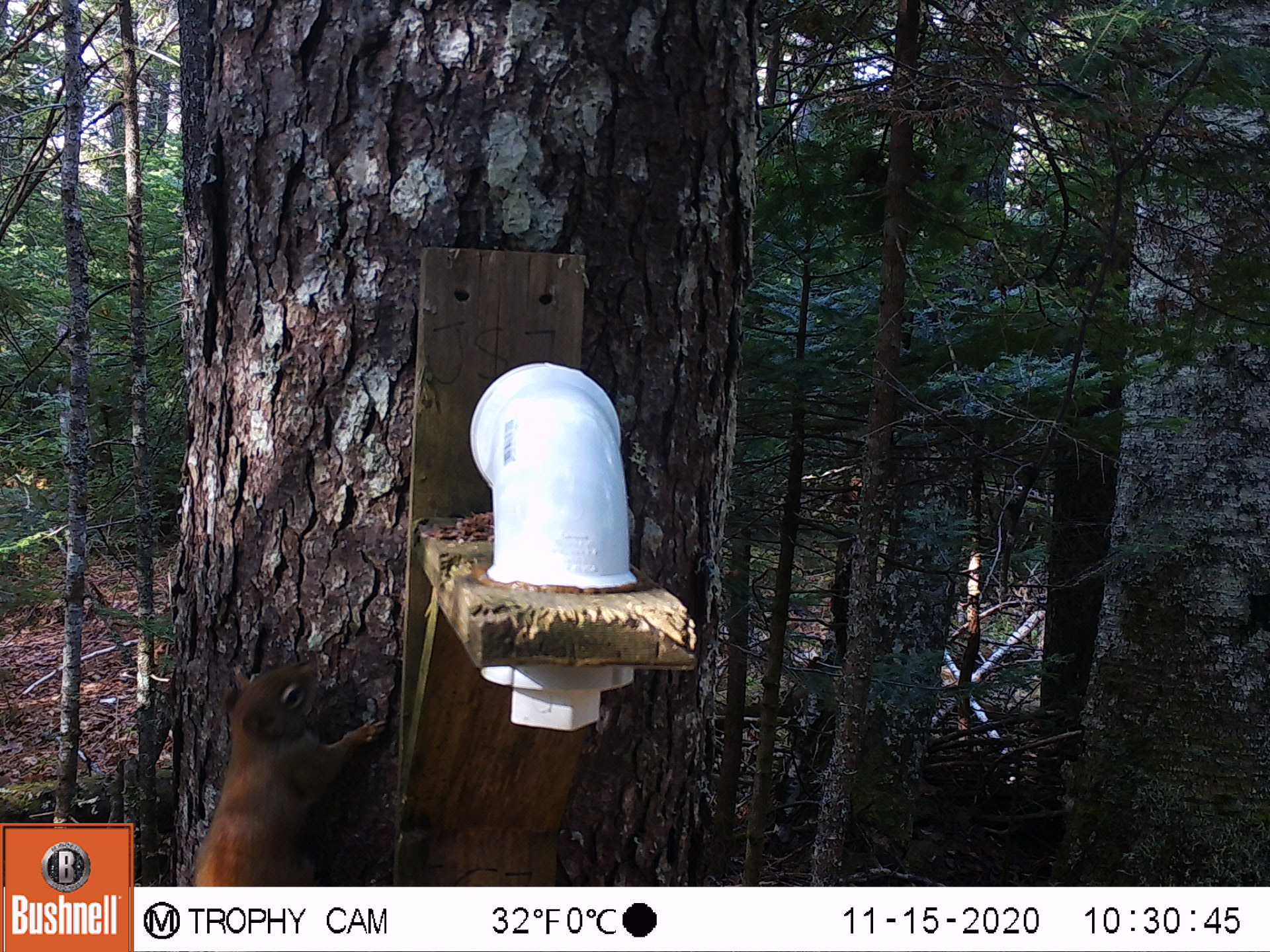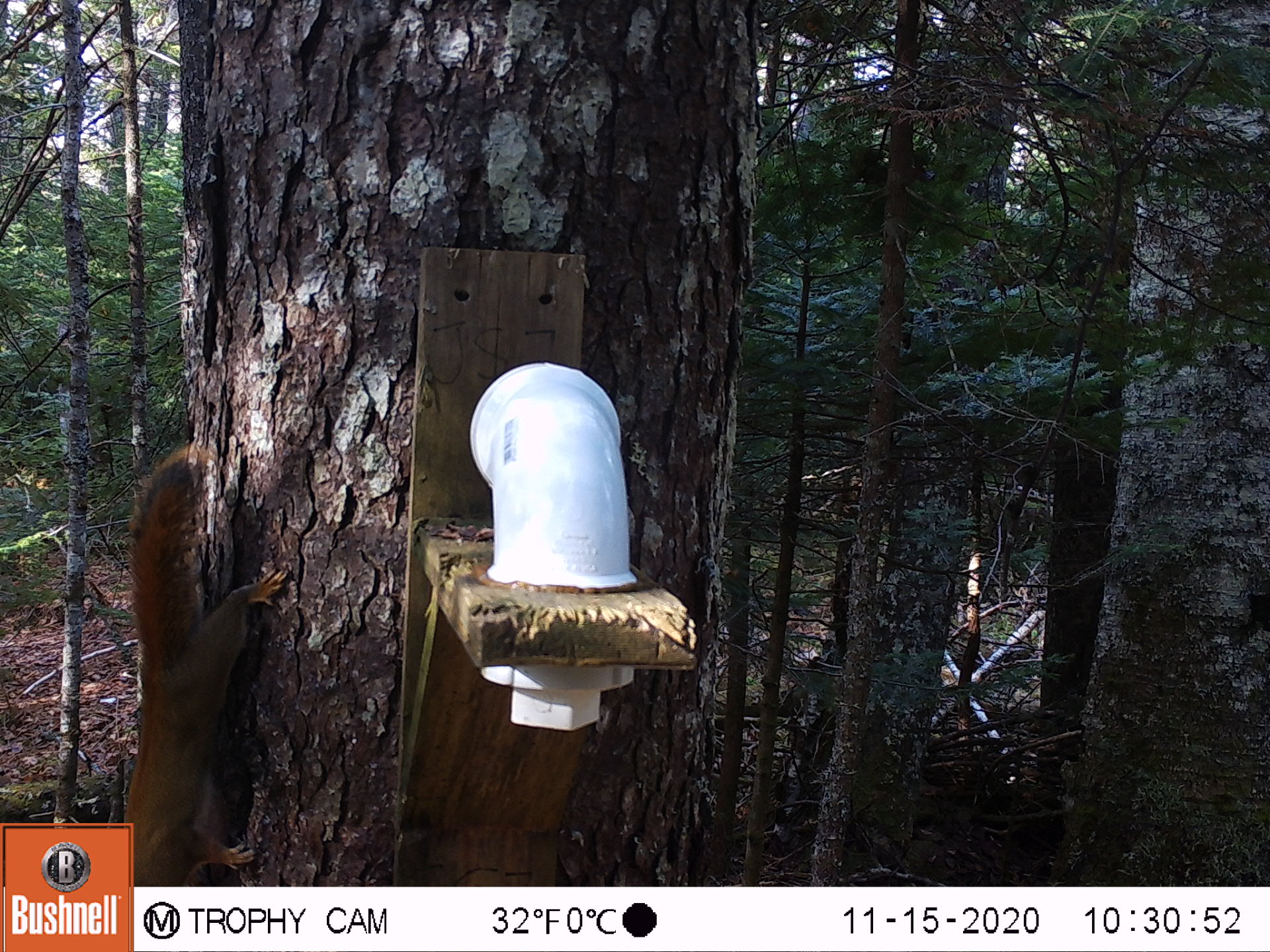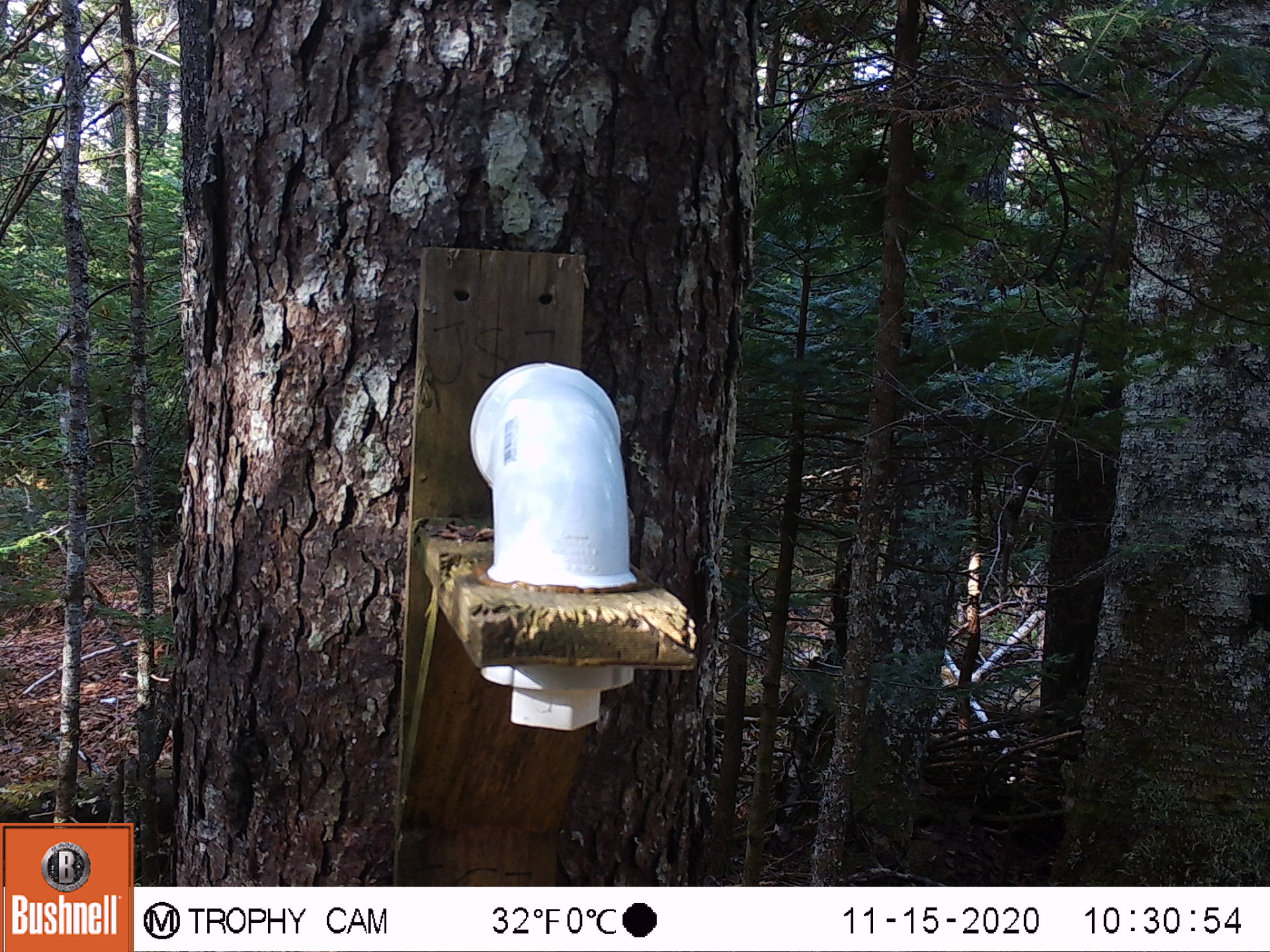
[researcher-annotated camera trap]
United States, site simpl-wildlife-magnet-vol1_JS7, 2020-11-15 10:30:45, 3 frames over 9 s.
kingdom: Animalia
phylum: Chordata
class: Mammalia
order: Rodentia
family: Sciuridae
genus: Tamiasciurus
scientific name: Tamiasciurus hudsonicus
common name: red squirrel